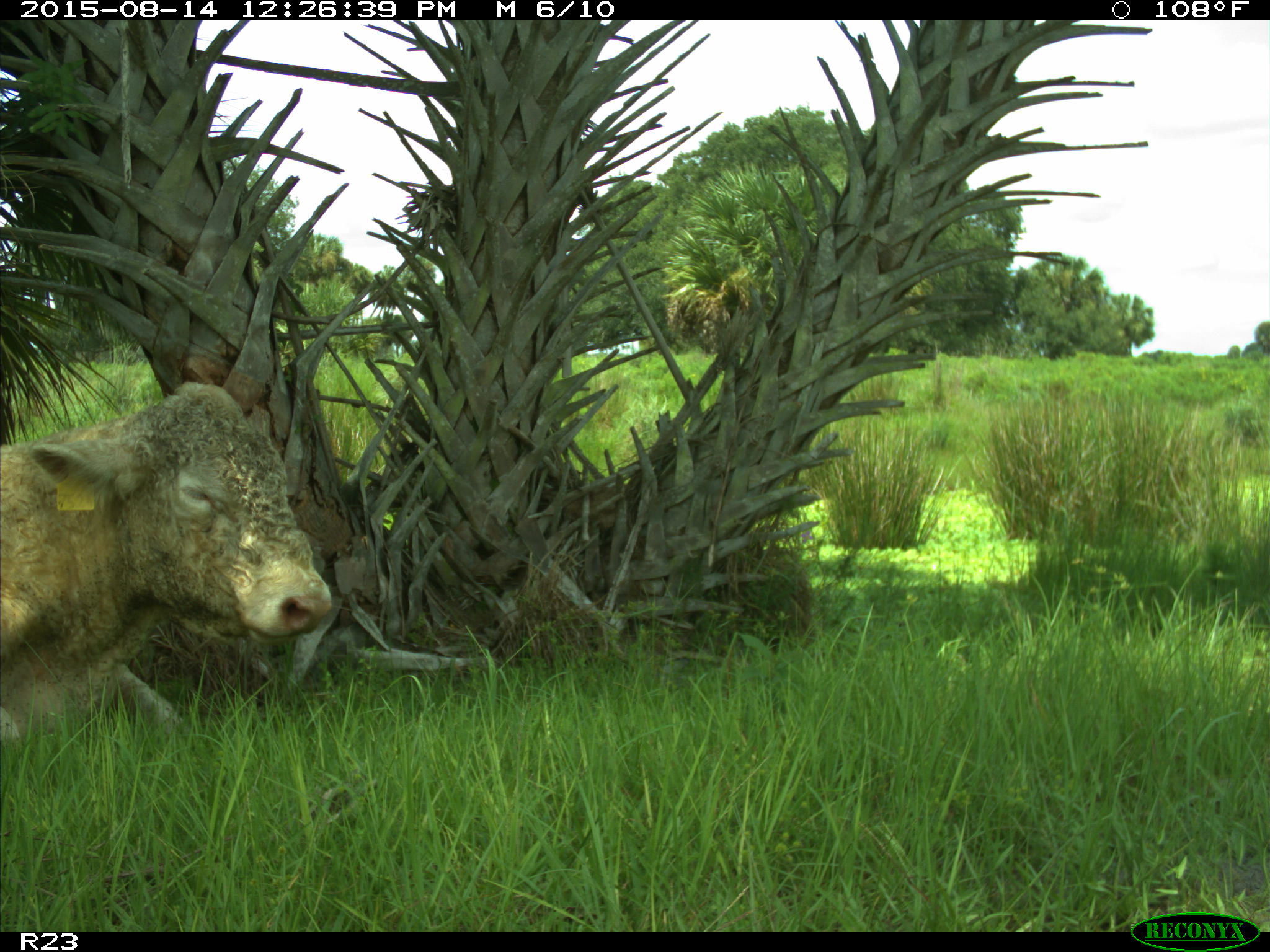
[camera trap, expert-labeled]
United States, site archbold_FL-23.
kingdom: Animalia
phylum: Chordata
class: Mammalia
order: Artiodactyla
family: Bovidae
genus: Bos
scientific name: Bos taurus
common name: domestic cow